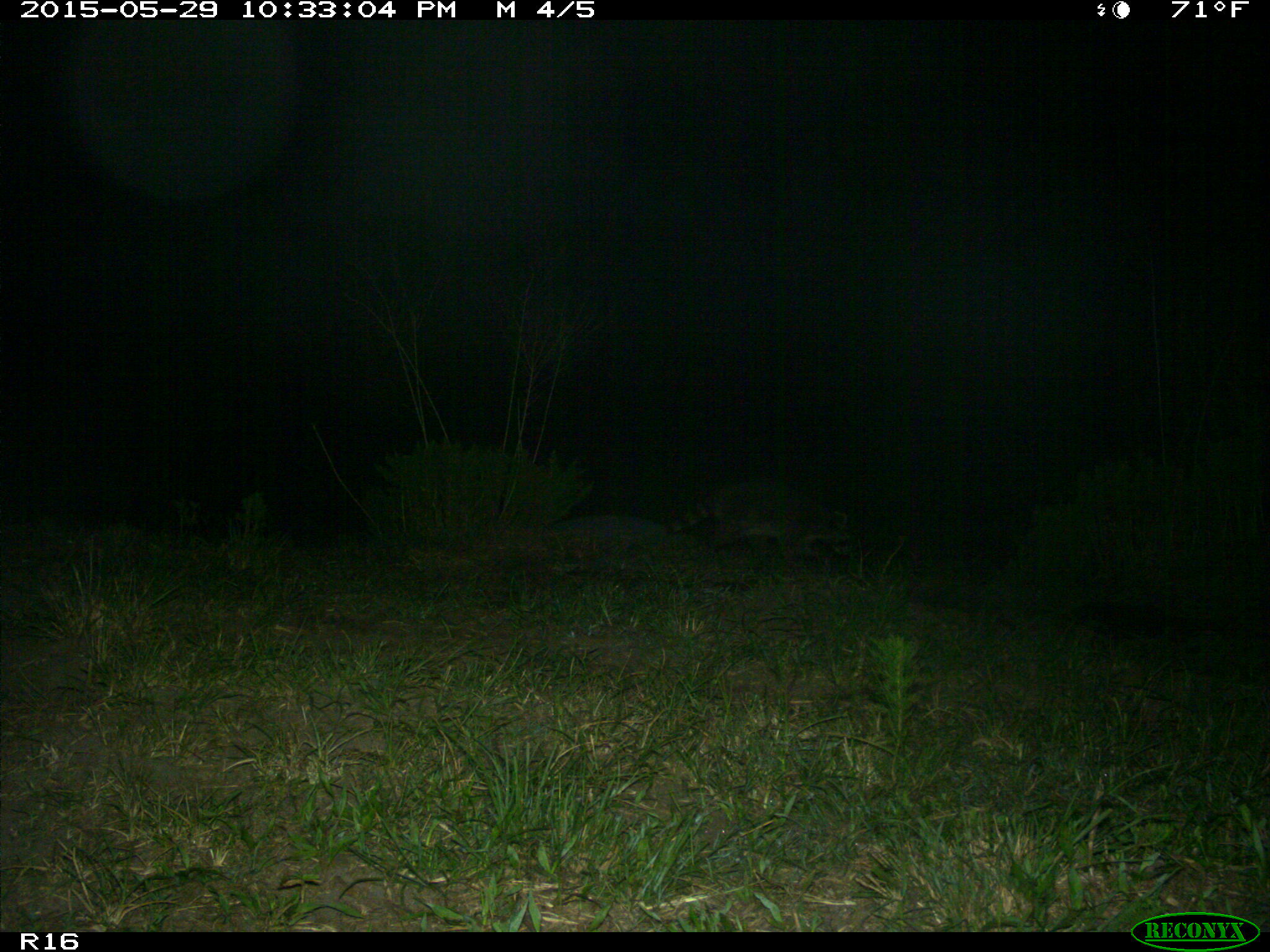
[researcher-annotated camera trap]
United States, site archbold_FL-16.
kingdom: Animalia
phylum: Chordata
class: Mammalia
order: Carnivora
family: Procyonidae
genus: Procyon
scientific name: Procyon lotor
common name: common raccoon